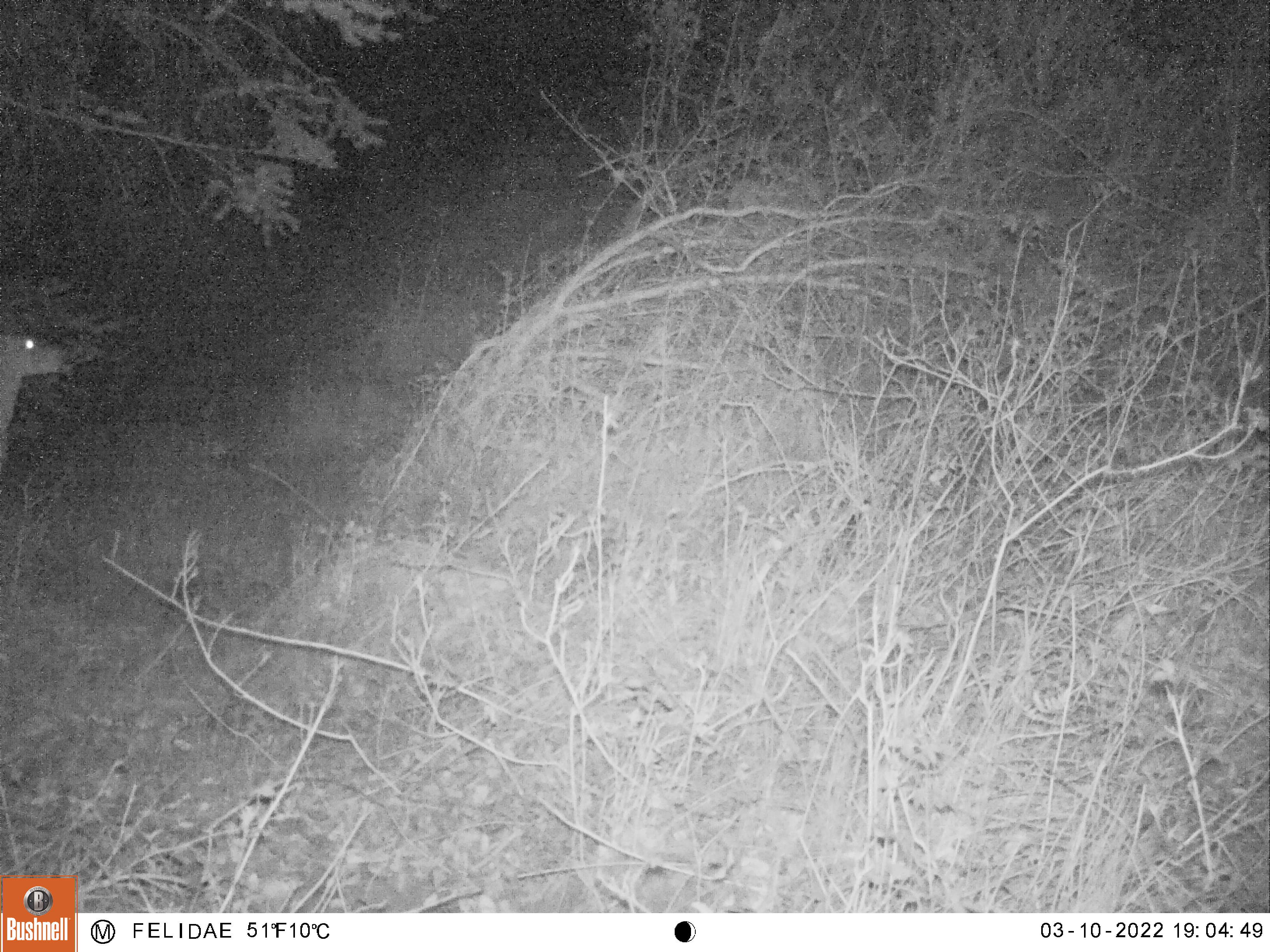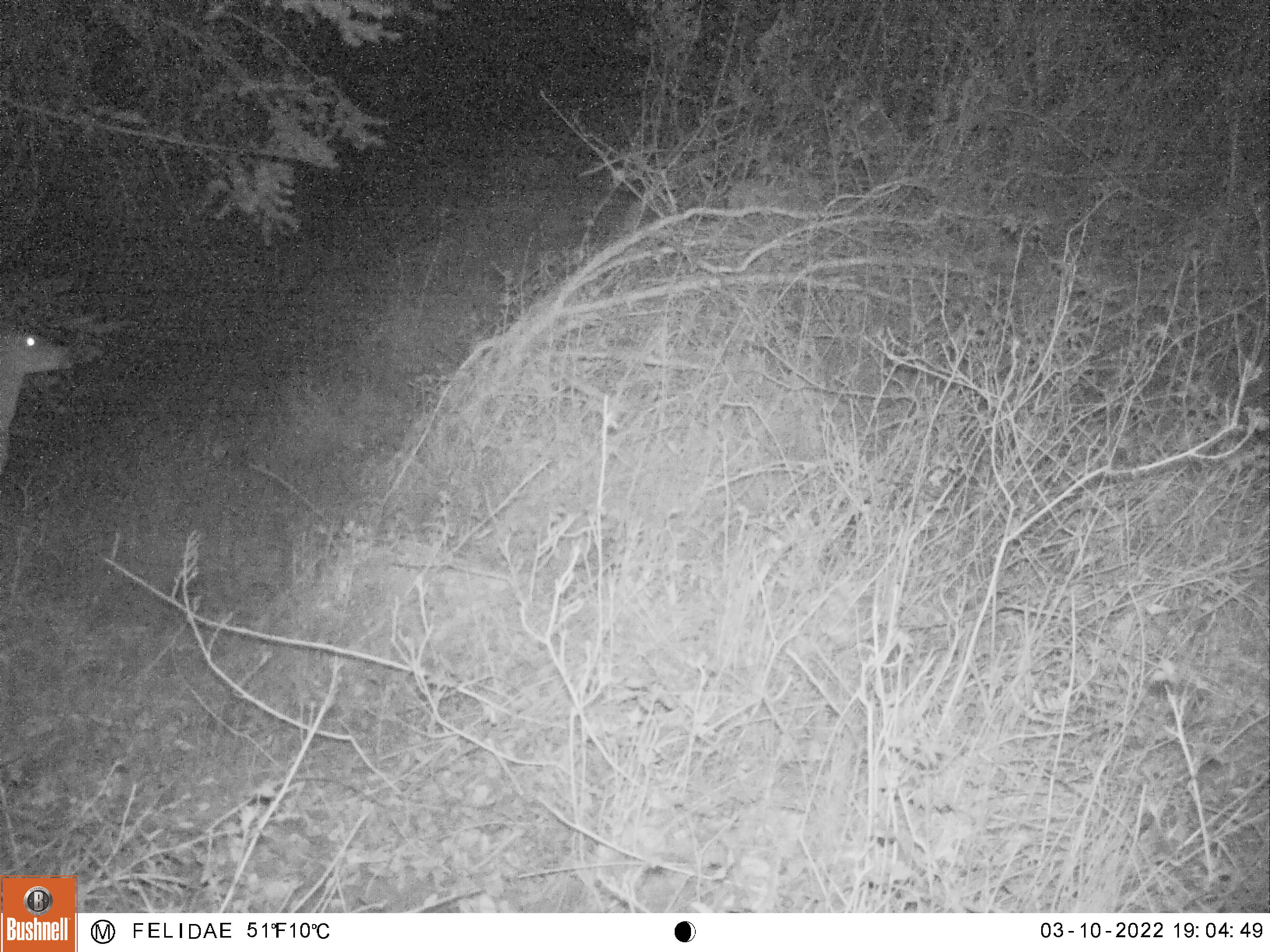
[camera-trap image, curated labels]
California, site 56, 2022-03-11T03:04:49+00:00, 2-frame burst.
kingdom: Animalia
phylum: Chordata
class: Mammalia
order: Artiodactyla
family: Cervidae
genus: Odocoileus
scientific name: Odocoileus hemionus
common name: mule deer